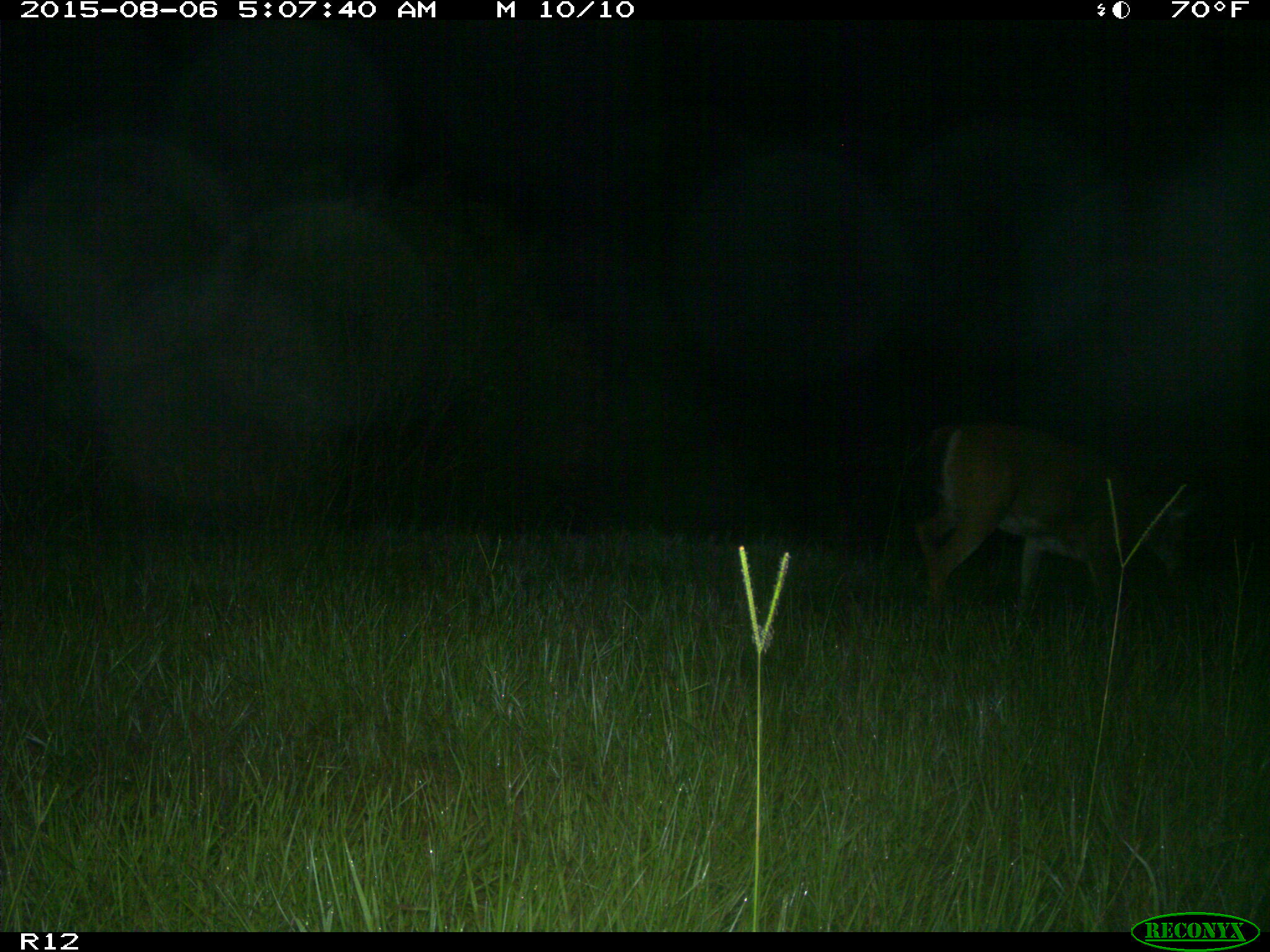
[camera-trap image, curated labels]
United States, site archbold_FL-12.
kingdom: Animalia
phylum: Chordata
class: Mammalia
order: Artiodactyla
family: Cervidae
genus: Odocoileus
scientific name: Odocoileus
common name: deer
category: unidentified deer